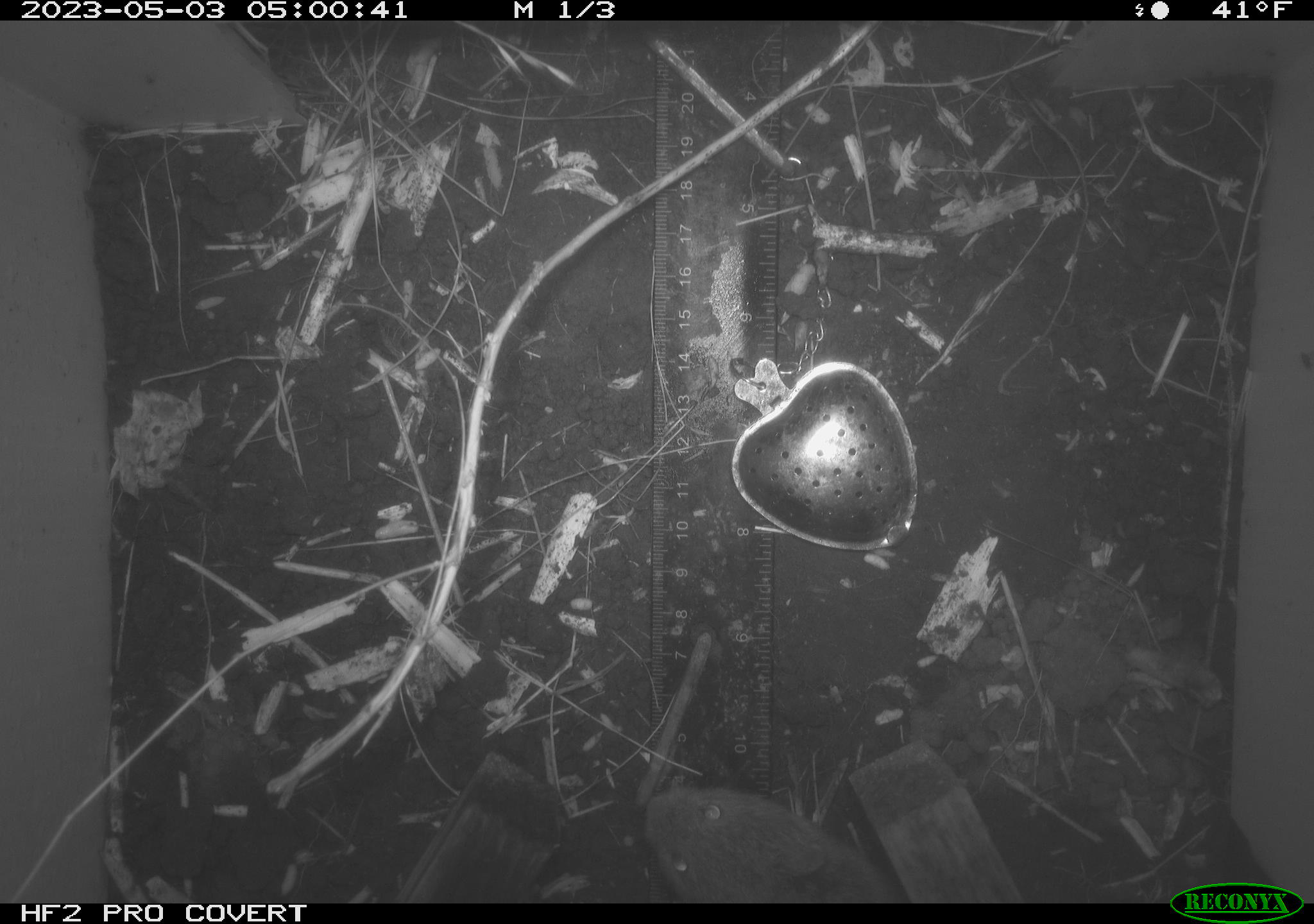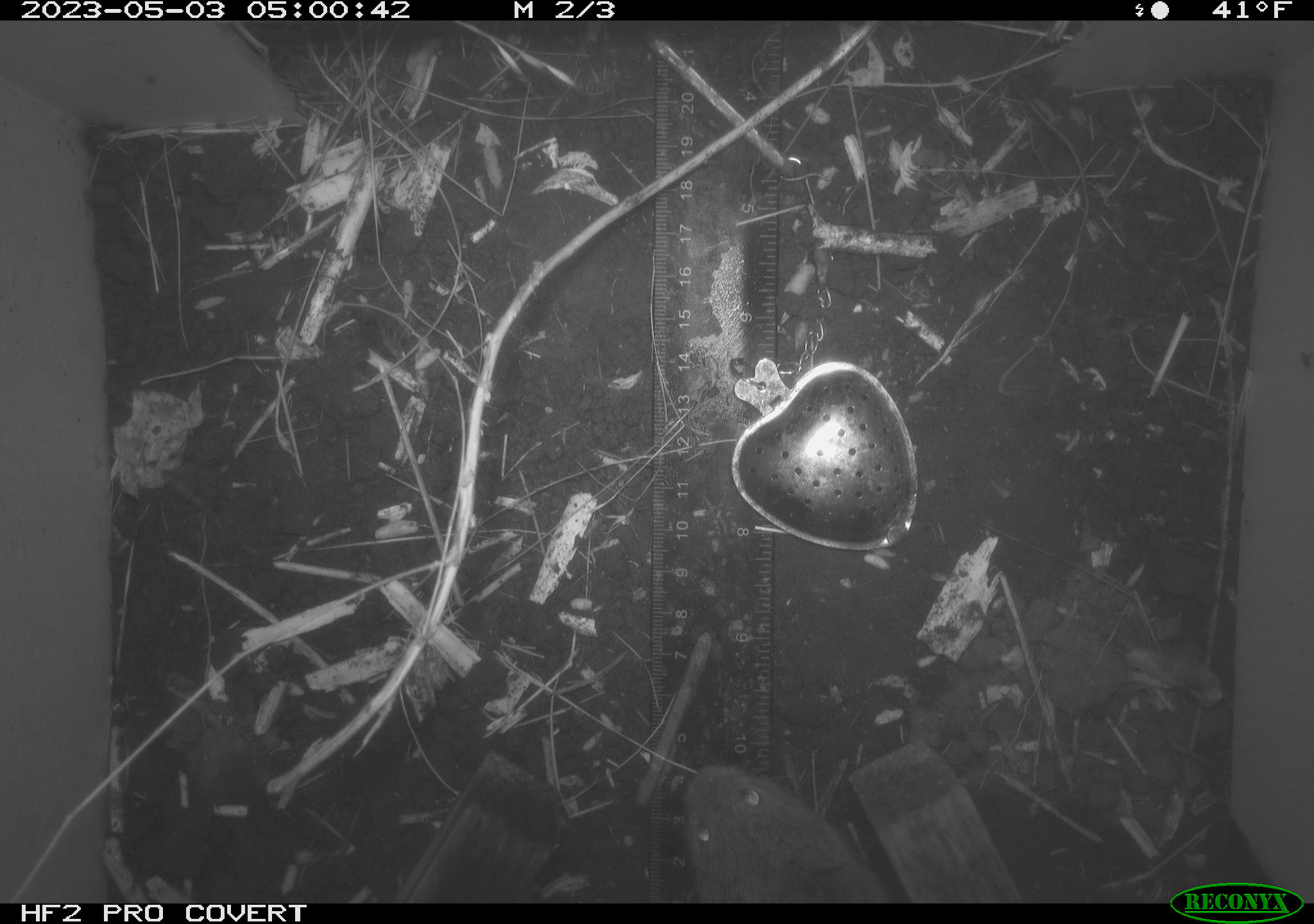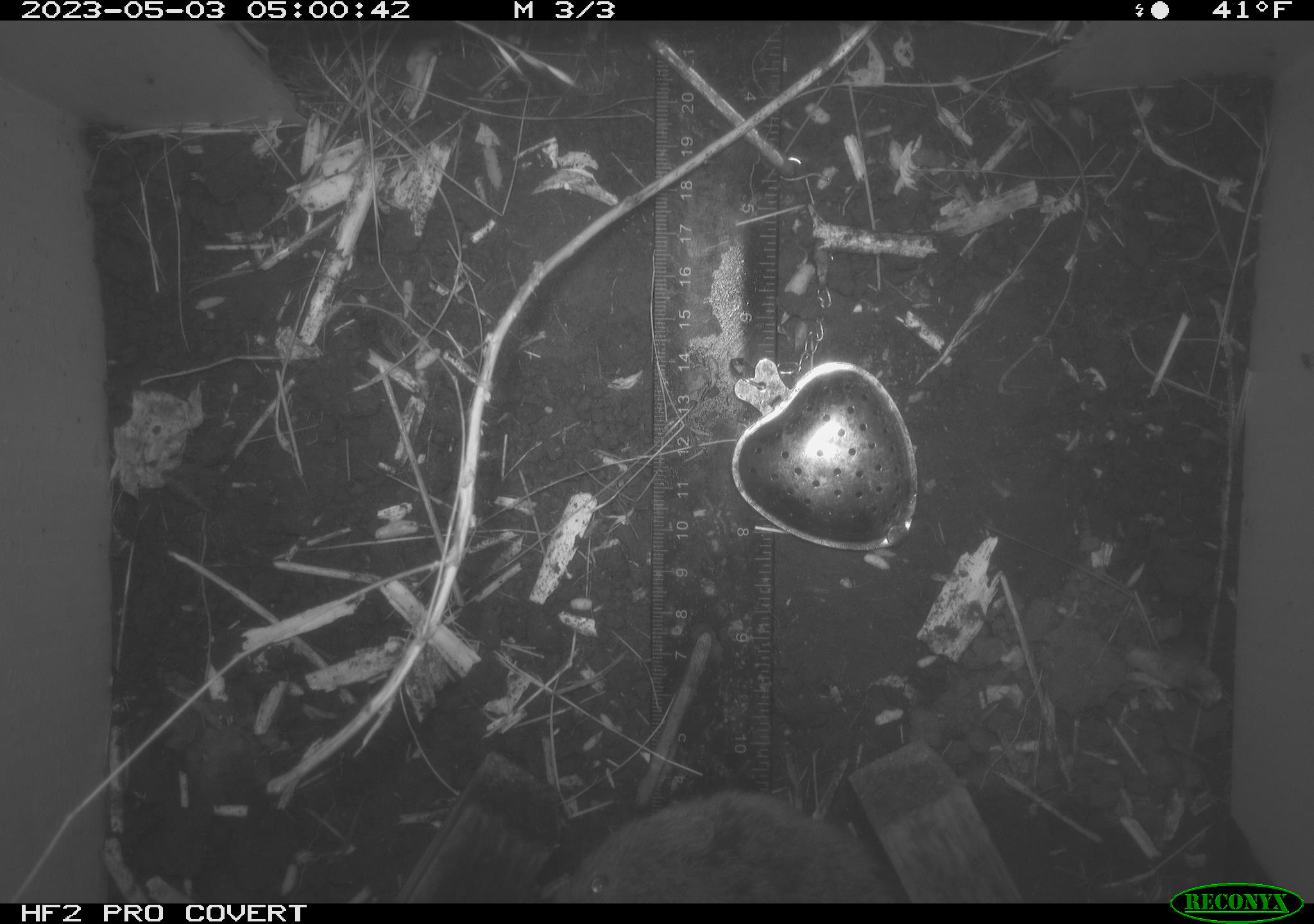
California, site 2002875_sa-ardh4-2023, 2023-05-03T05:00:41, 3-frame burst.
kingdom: Animalia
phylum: Chordata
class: Mammalia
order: Rodentia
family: Cricetidae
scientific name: Arvicolinae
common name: voles, lemmings, and muskrats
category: arvicolinae subfamily